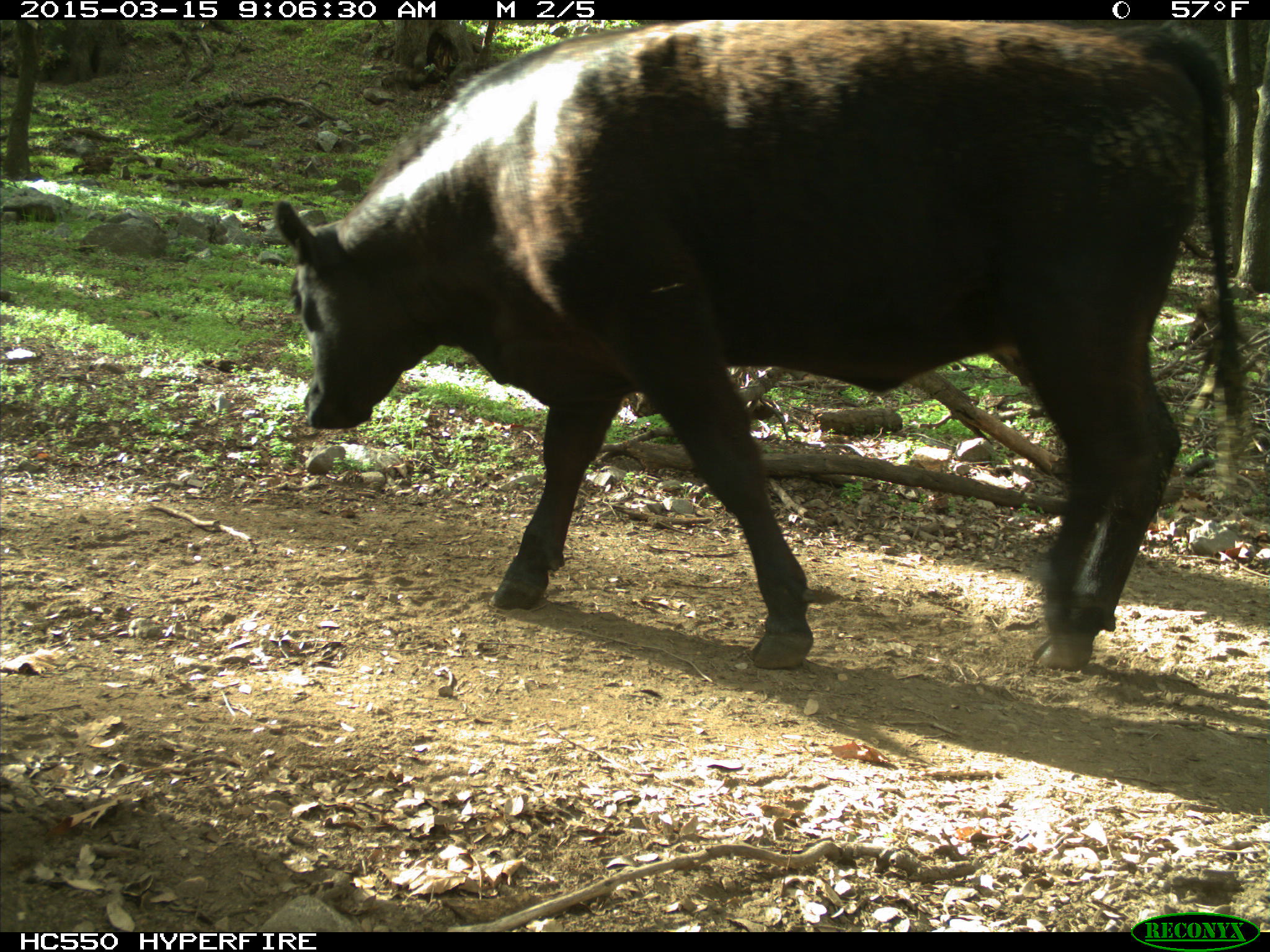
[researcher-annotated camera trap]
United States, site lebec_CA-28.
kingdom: Animalia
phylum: Chordata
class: Mammalia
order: Artiodactyla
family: Bovidae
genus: Bos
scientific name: Bos taurus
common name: domestic cow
Bos taurus (domestic cow).